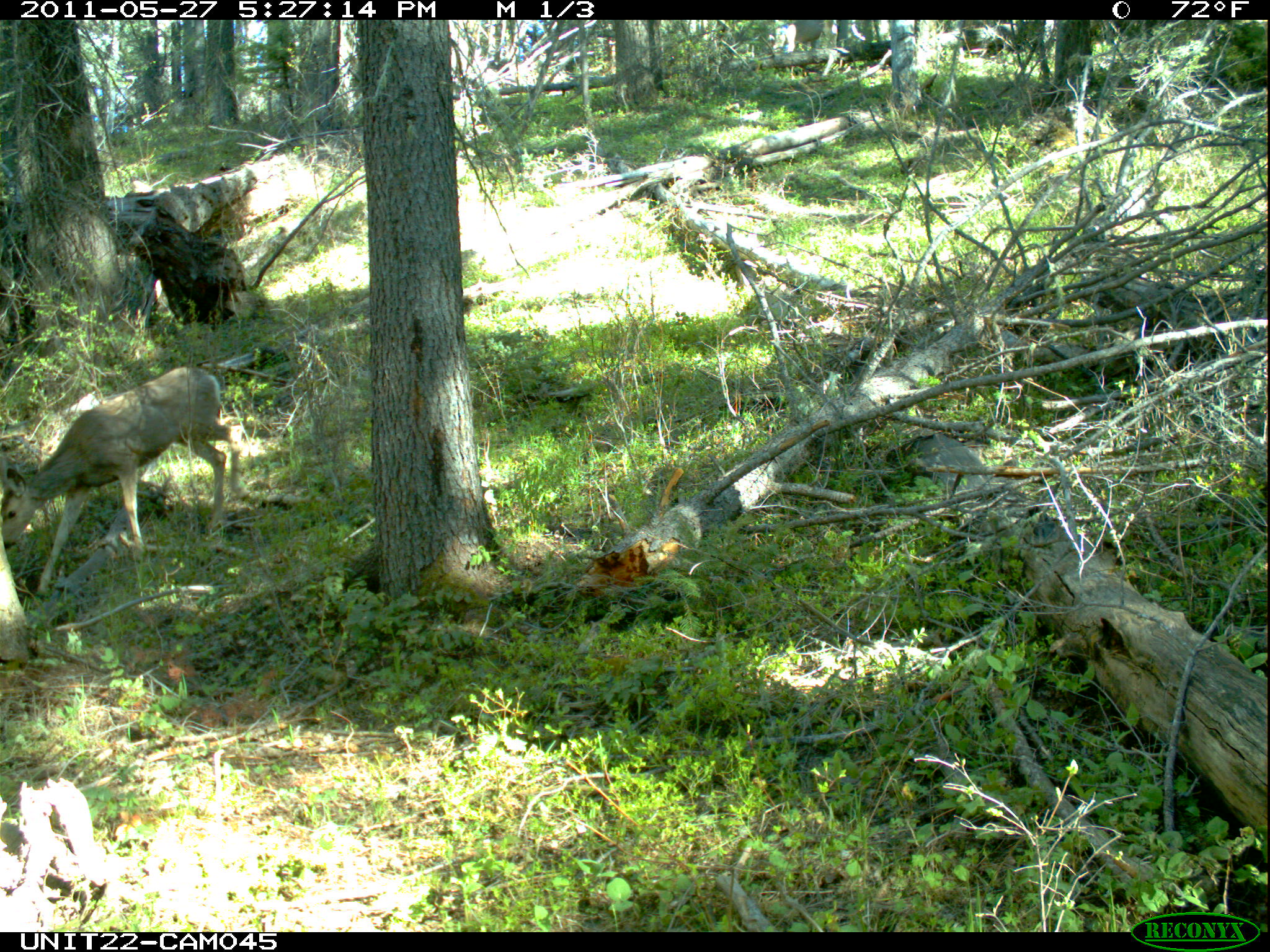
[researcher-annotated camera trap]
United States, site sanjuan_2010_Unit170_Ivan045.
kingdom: Animalia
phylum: Chordata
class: Mammalia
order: Artiodactyla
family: Cervidae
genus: Odocoileus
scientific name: Odocoileus hemionus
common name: mule deer